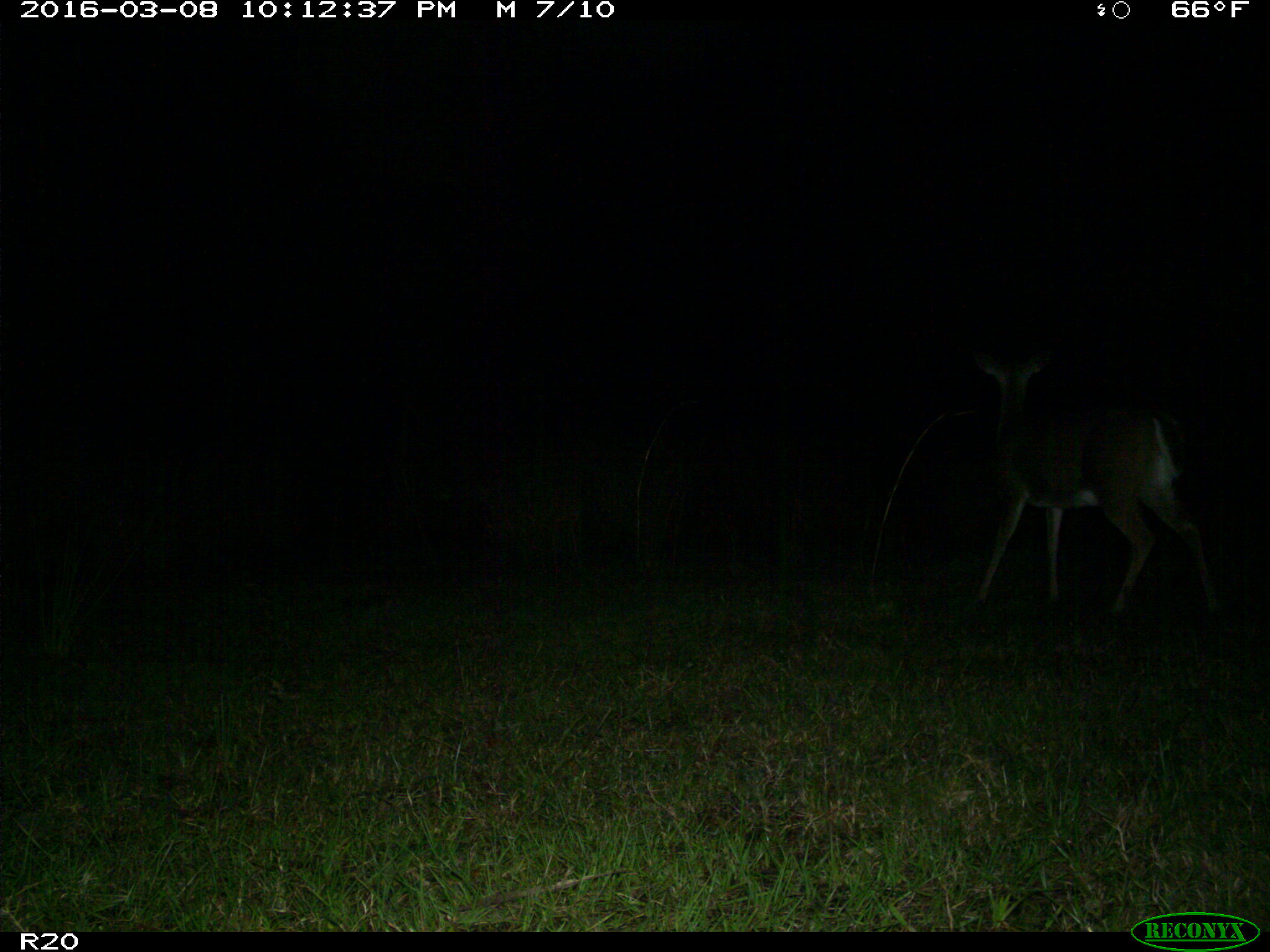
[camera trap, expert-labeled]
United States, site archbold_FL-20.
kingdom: Animalia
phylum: Chordata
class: Mammalia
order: Artiodactyla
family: Cervidae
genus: Odocoileus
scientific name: Odocoileus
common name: deer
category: unidentified deer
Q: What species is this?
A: Unidentified deer (deer) (Odocoileus).